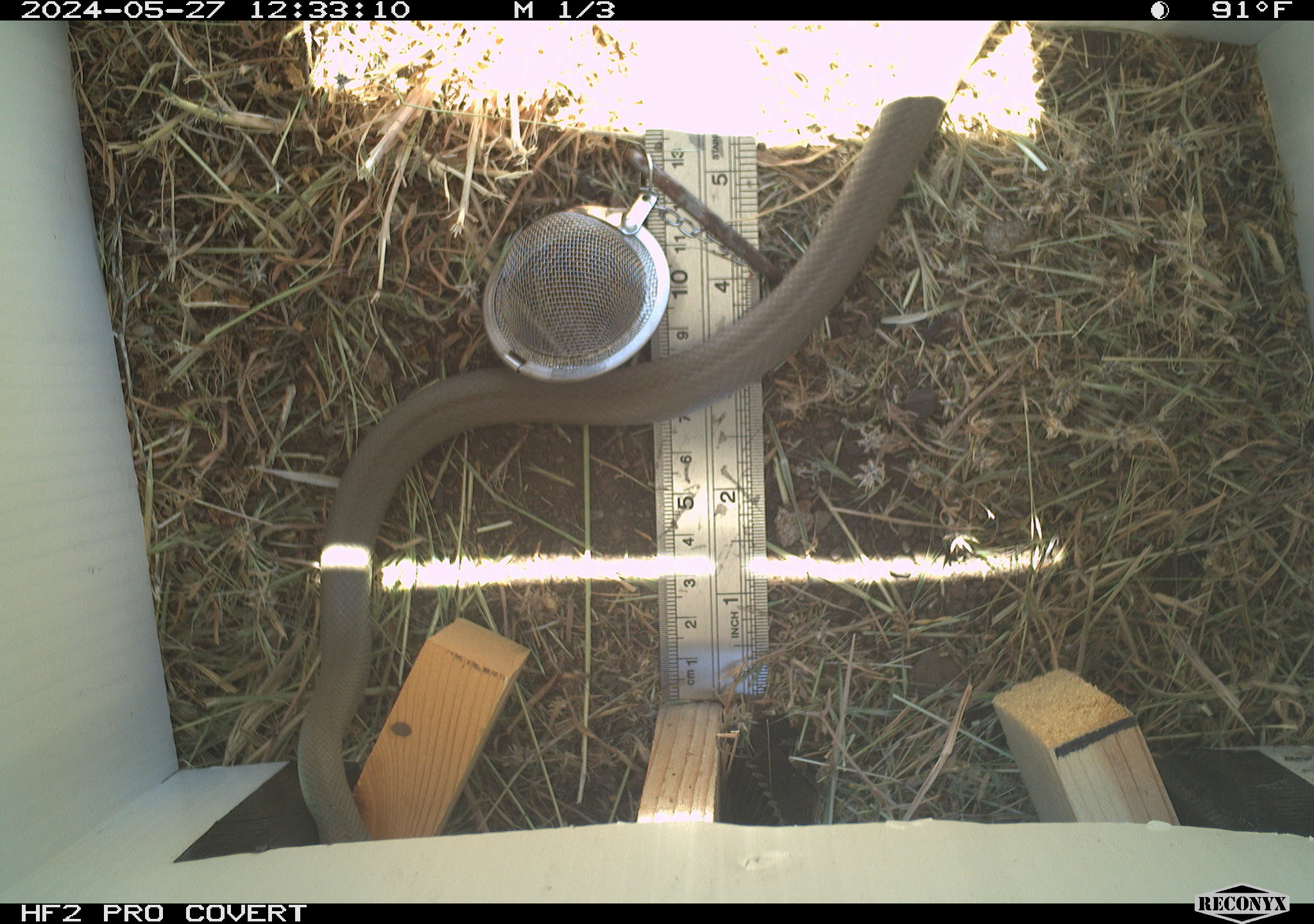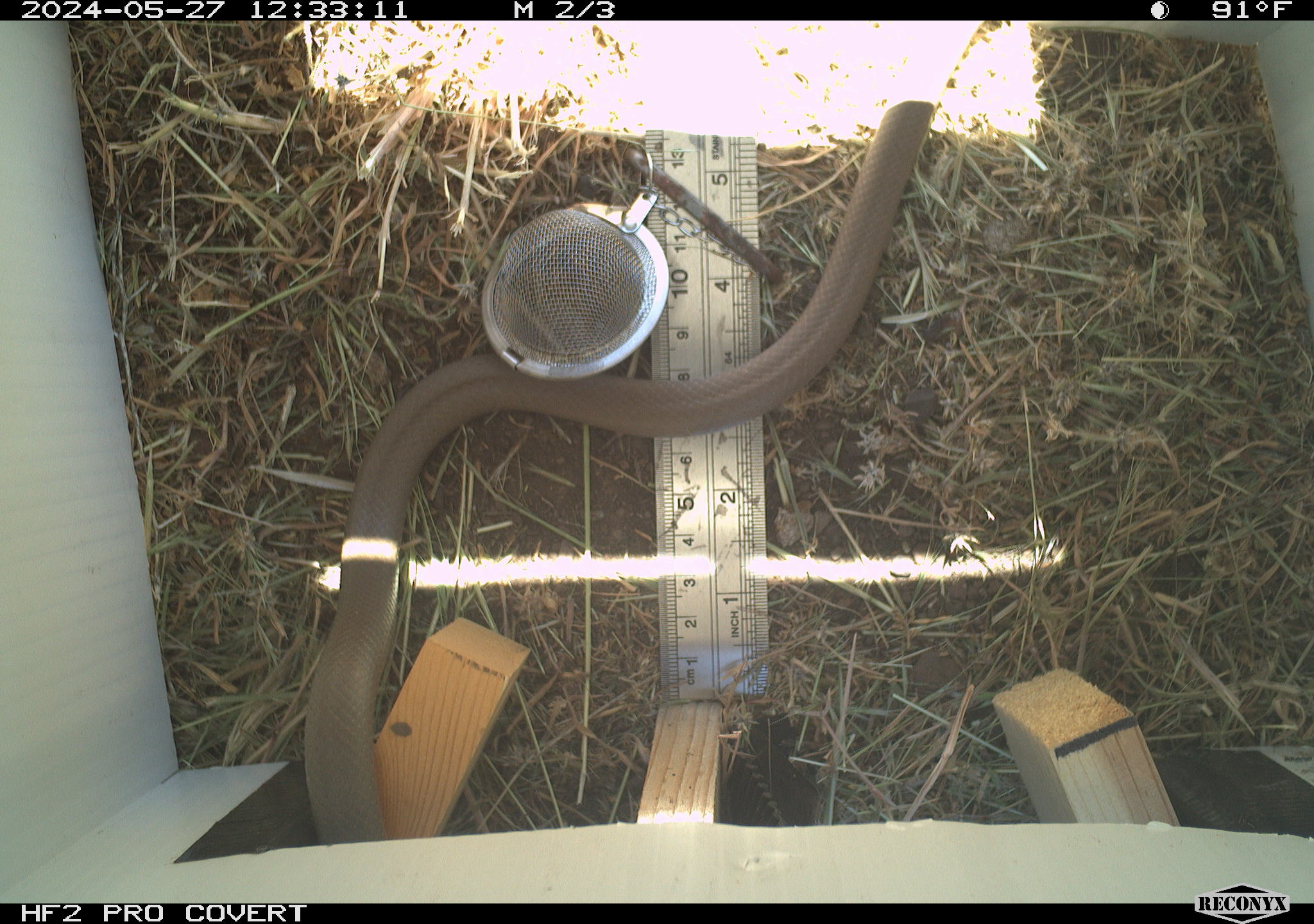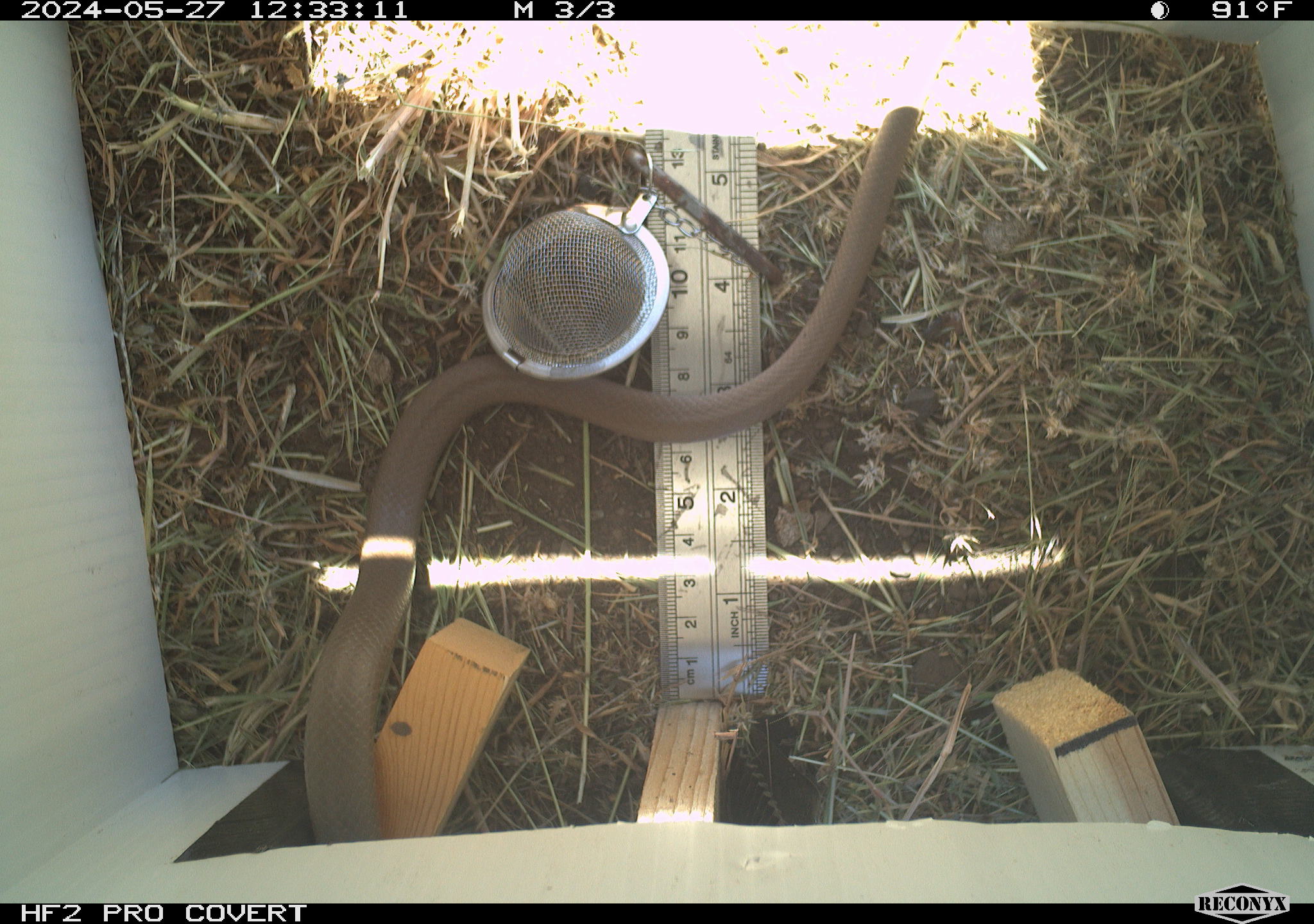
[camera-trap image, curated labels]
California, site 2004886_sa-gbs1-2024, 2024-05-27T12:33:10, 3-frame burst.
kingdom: Animalia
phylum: Chordata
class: Reptilia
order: Squamata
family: Colubridae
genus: Coluber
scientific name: Coluber constrictor mormon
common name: western yellow-bellied racer